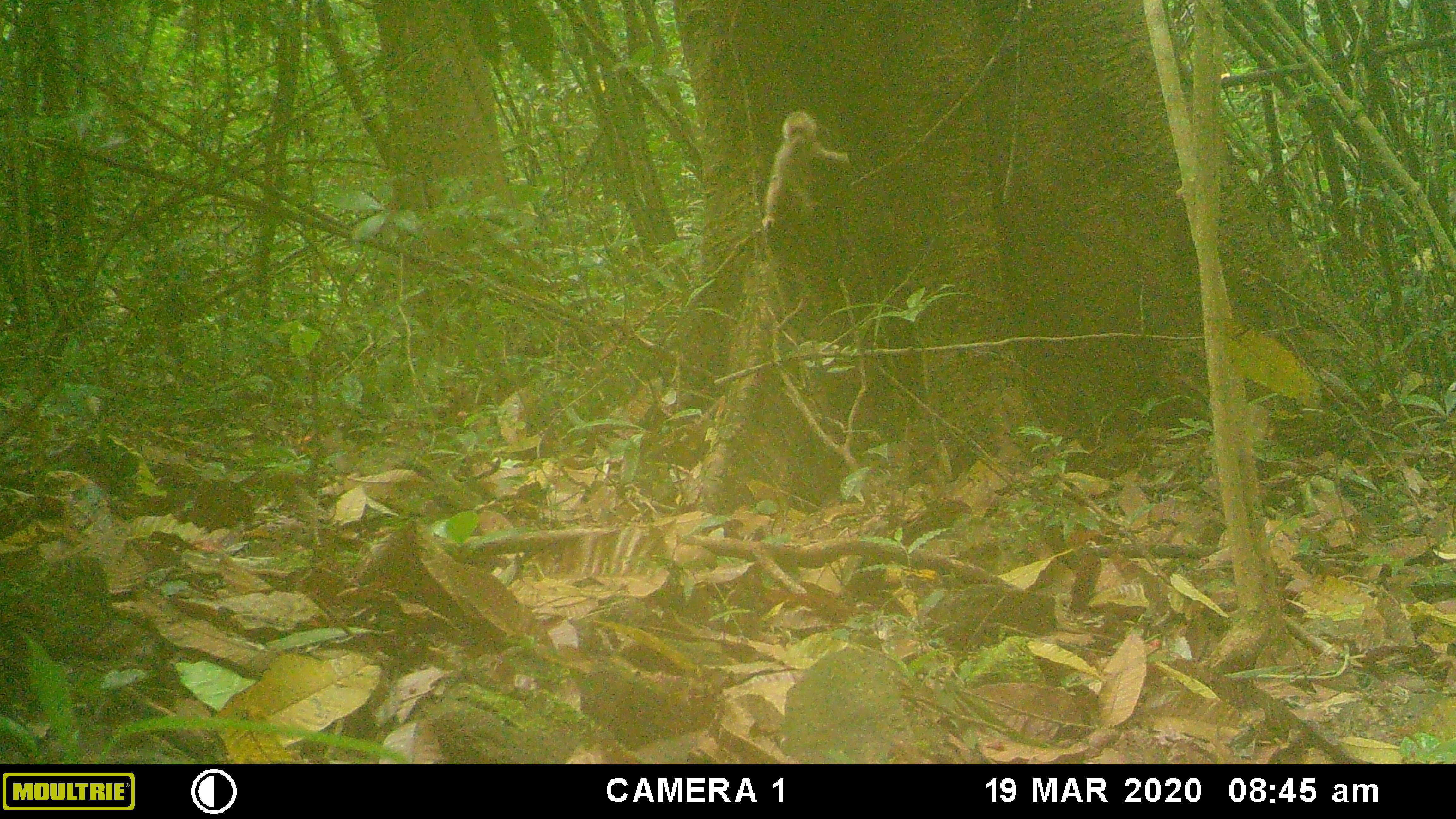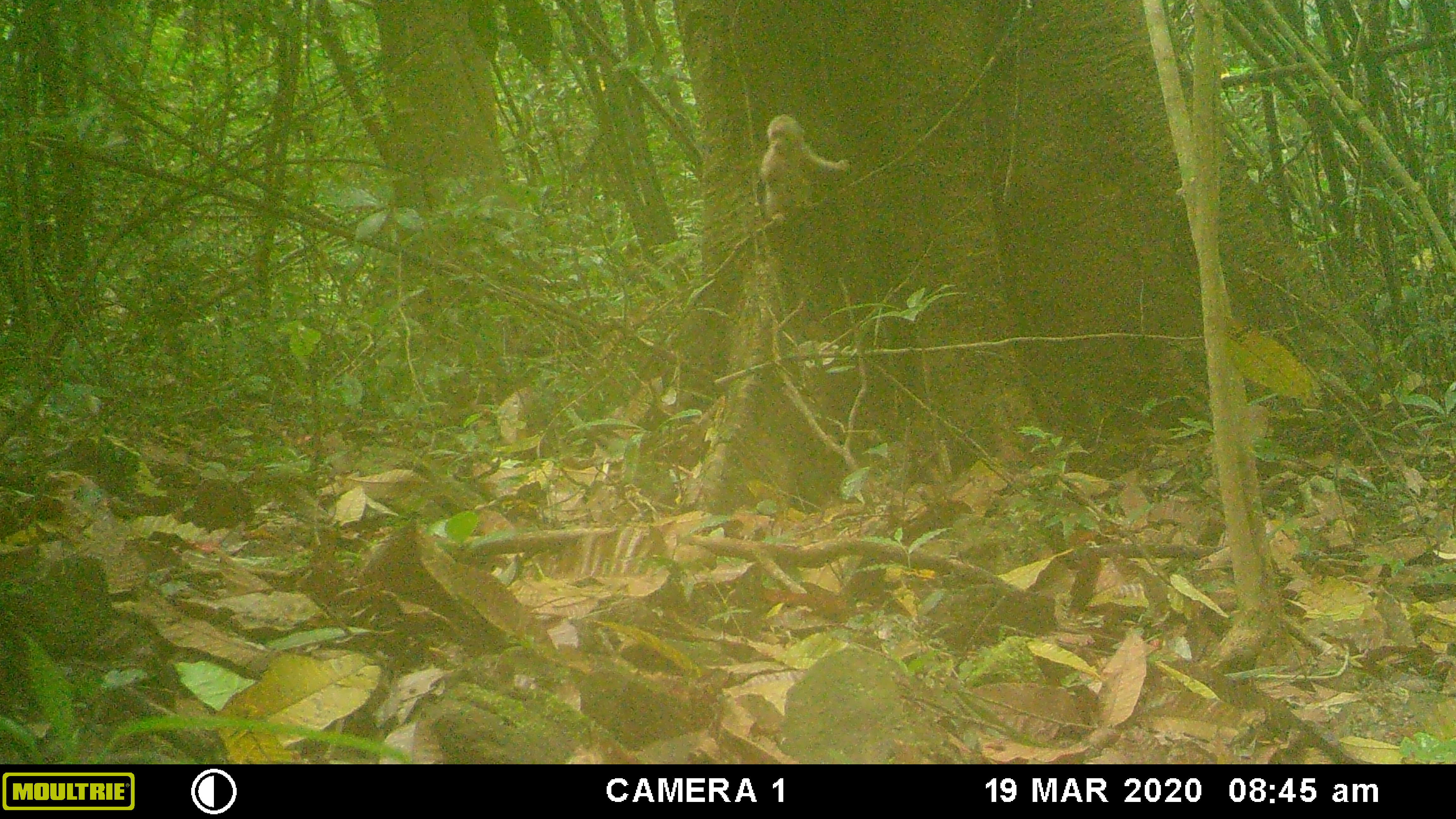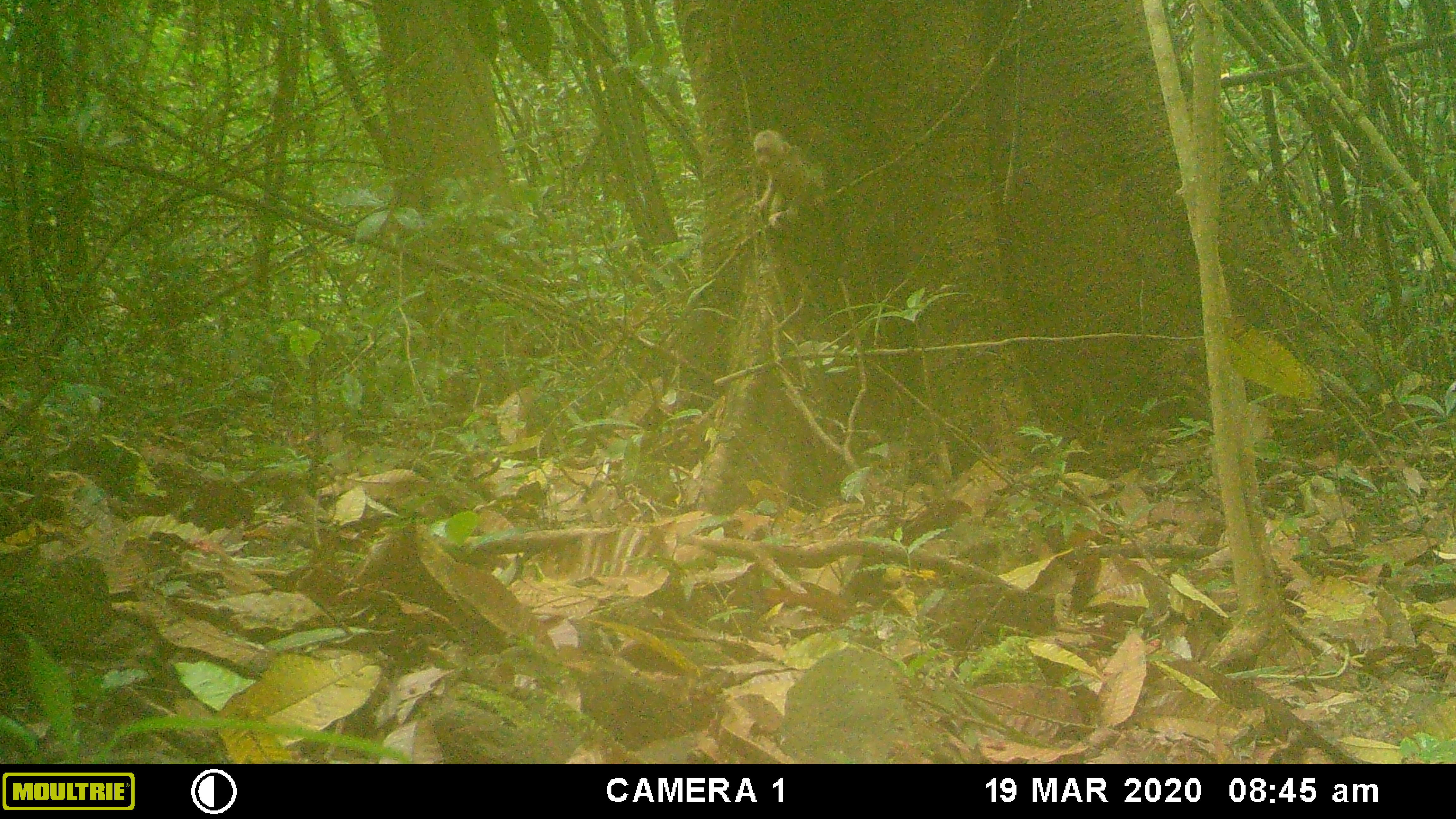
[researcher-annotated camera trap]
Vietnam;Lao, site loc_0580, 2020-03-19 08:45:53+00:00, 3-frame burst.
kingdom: Animalia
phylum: Chordata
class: Mammalia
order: Primates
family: Cercopithecidae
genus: Macaca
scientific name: Macaca arctoides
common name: stump-tailed macaque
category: stump tailed macaque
Stump tailed macaque (stump-tailed macaque) (Macaca arctoides). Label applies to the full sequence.